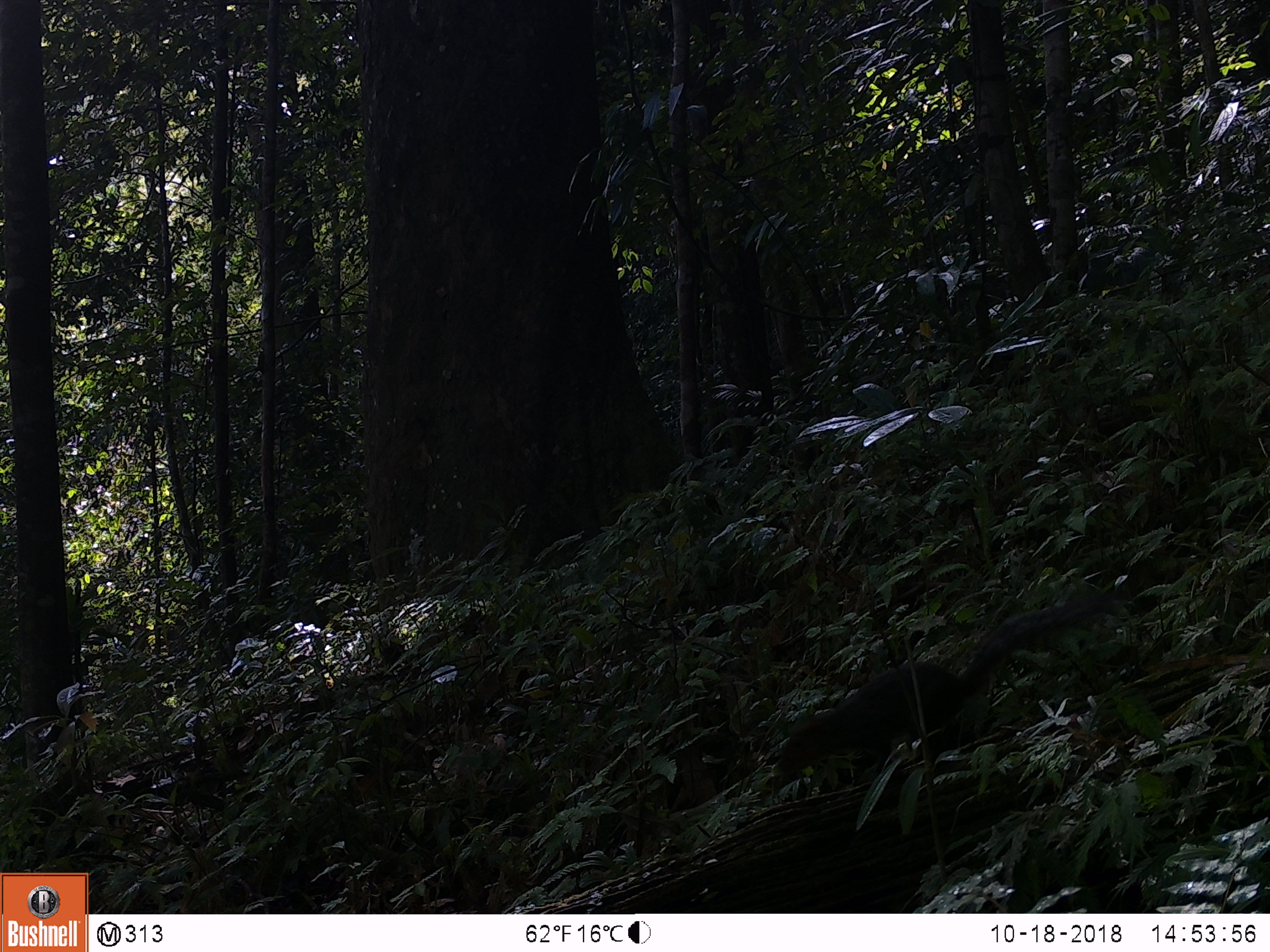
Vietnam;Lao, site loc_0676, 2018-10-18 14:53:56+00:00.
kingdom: Animalia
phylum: Chordata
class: Mammalia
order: Rodentia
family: Sciuridae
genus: Dremomys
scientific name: Dremomys rufigenis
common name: red-cheeked squirrel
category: red cheeked squirrel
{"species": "red cheeked squirrel (red-cheeked squirrel) (Dremomys rufigenis)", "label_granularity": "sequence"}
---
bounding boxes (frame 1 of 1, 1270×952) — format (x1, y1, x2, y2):
red cheeked squirrel: (777, 593, 1117, 775)